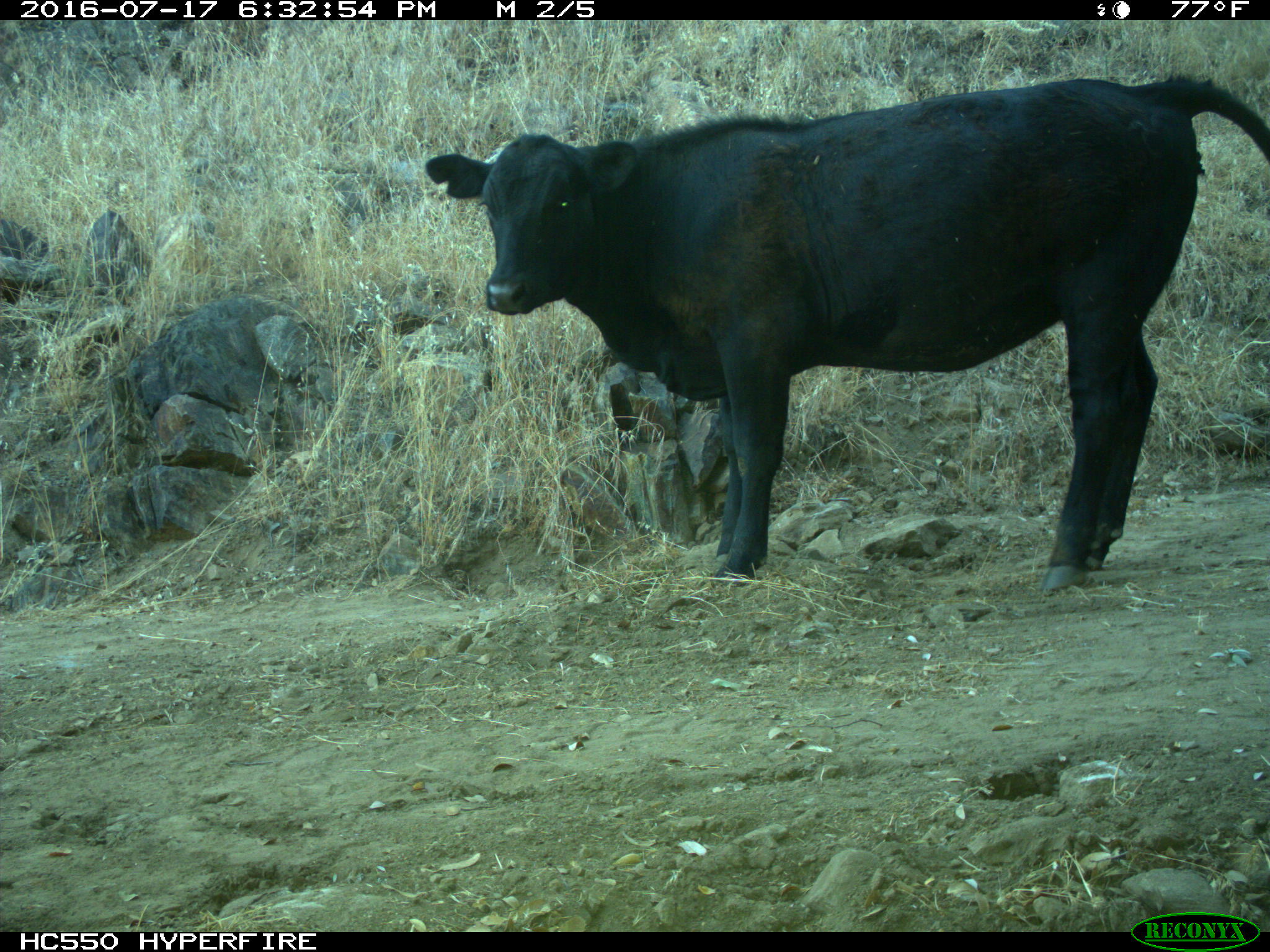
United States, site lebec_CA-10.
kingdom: Animalia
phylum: Chordata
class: Mammalia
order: Artiodactyla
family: Bovidae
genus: Bos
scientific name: Bos taurus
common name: domestic cow